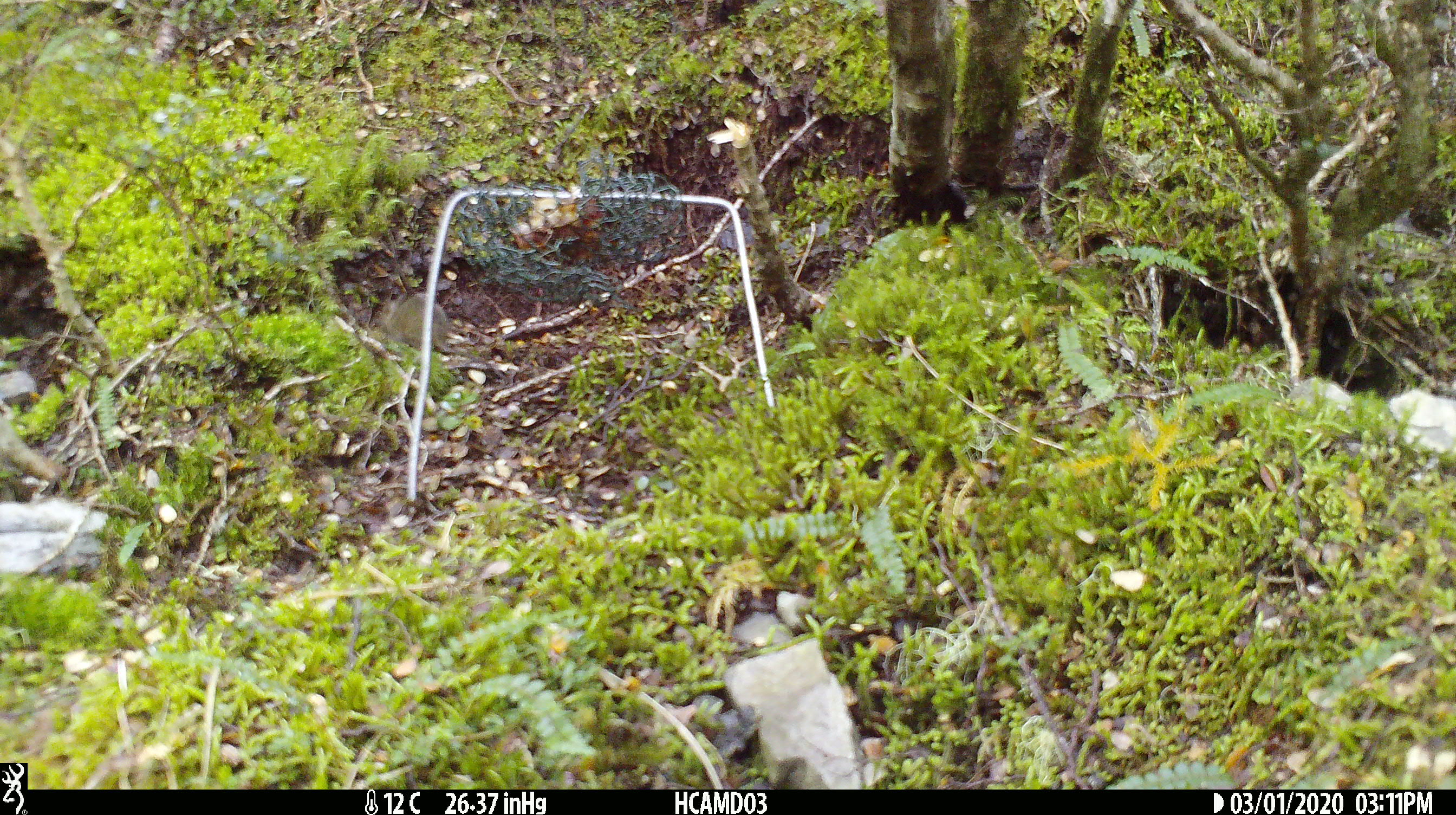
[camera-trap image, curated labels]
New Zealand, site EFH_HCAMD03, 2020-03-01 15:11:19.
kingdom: Animalia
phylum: Chordata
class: Mammalia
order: Rodentia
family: Muridae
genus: Mus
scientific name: Mus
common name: mouse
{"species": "mouse (Mus)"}